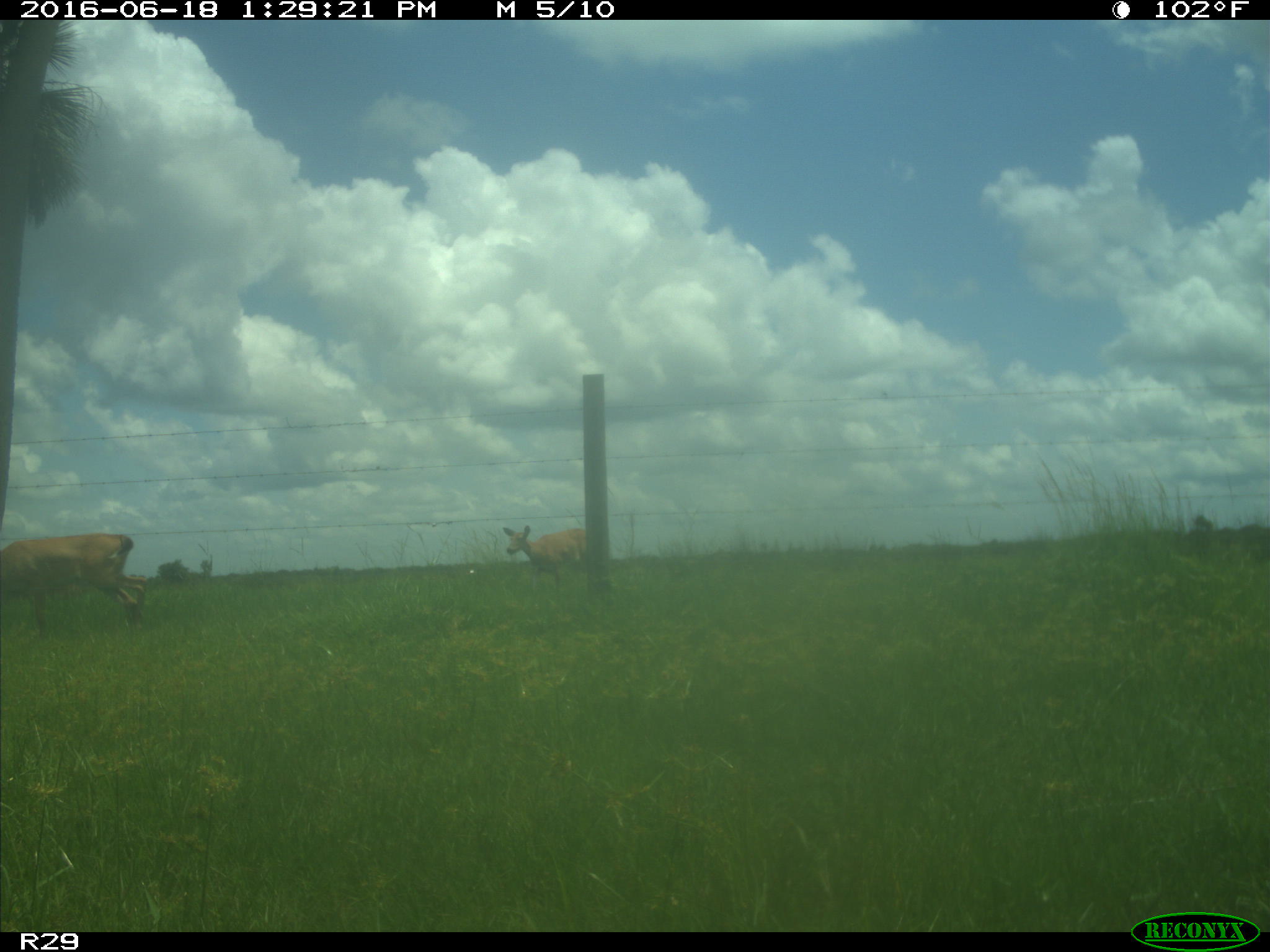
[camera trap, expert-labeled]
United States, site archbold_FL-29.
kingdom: Animalia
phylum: Chordata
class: Mammalia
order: Artiodactyla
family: Cervidae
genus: Odocoileus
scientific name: Odocoileus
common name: deer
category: unidentified deer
Unidentified deer (deer) (Odocoileus).